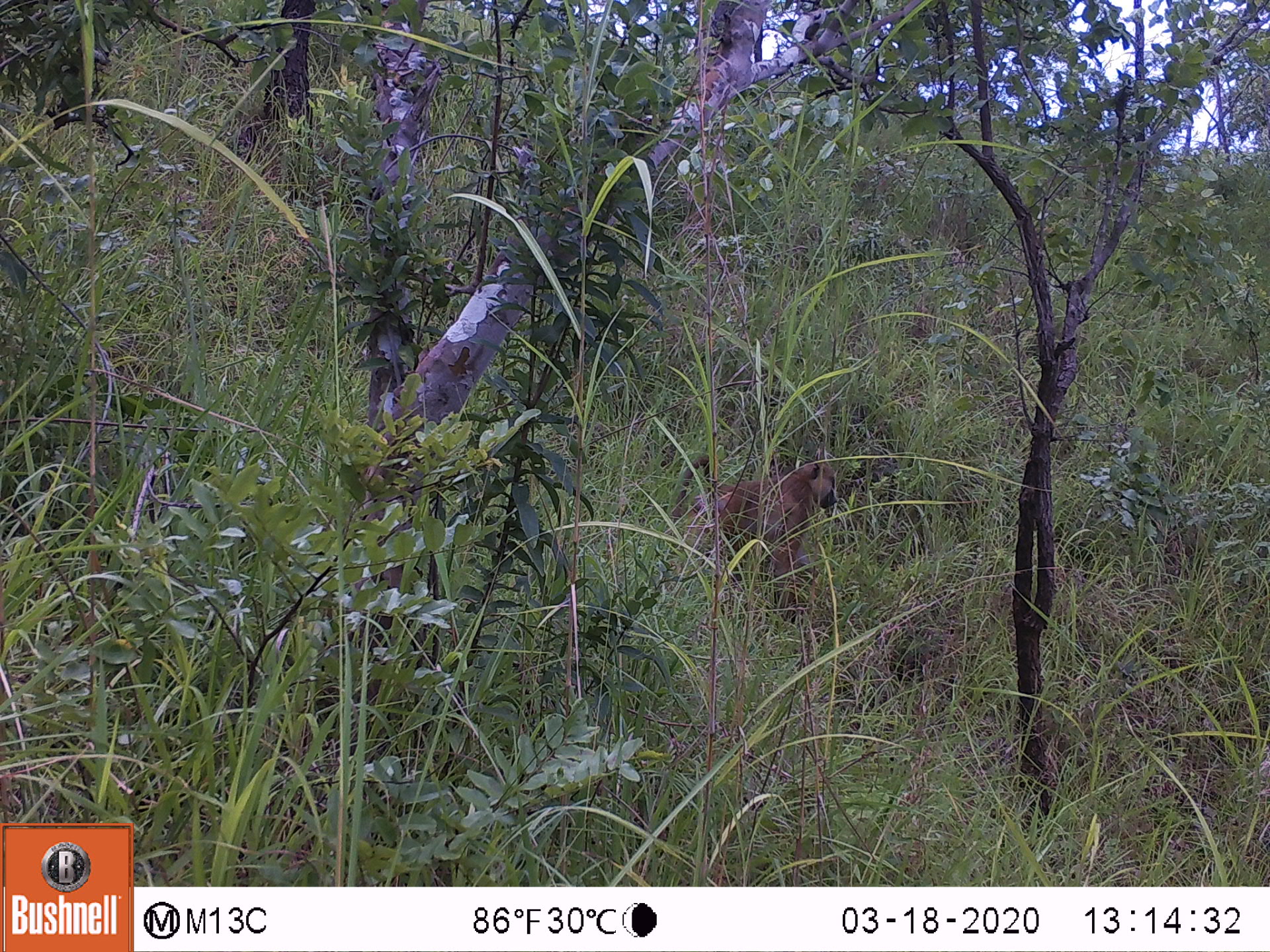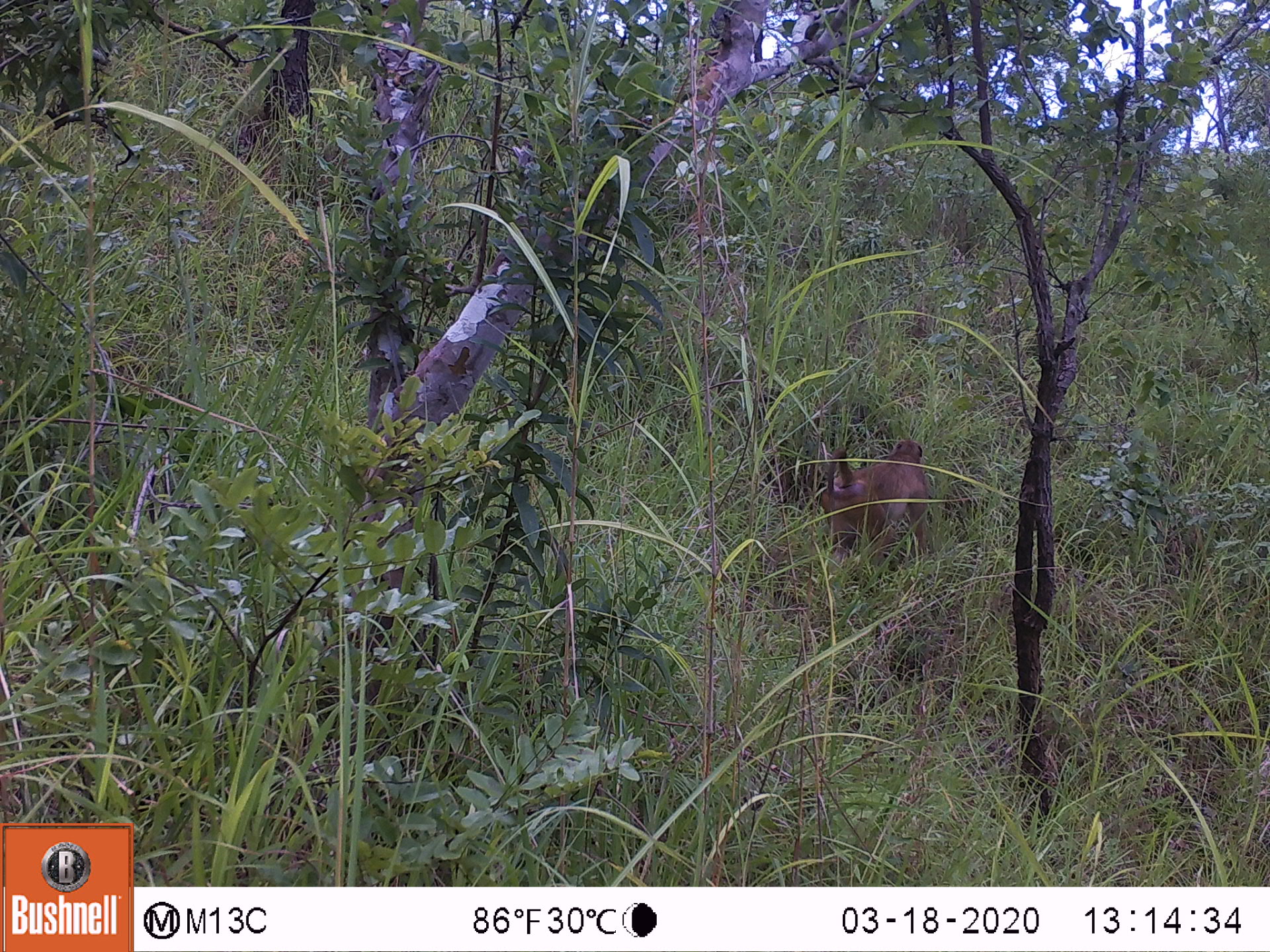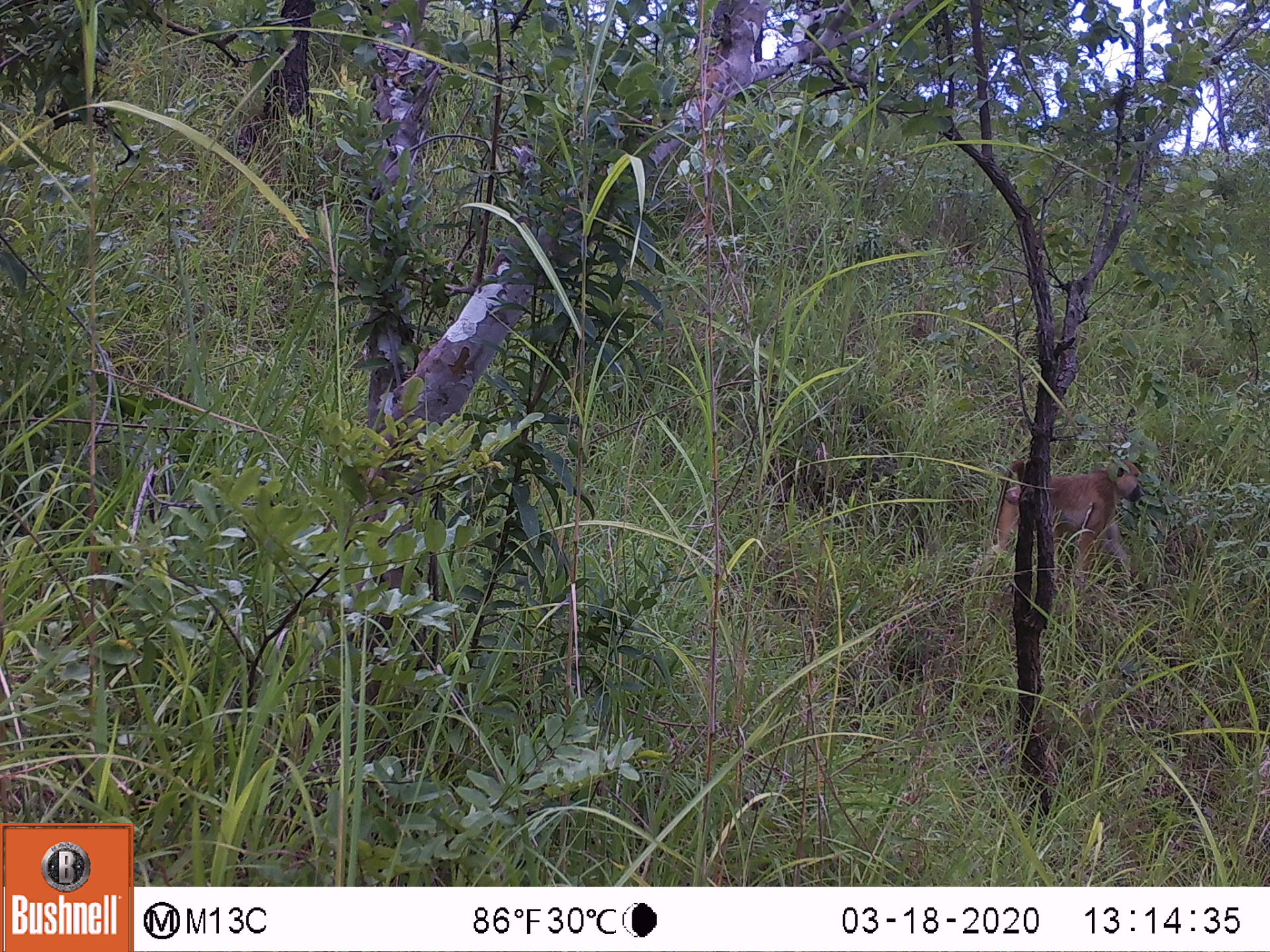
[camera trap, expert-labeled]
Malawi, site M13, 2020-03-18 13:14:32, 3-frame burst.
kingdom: Animalia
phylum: Chordata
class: Mammalia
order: Primates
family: Cercopithecidae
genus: Papio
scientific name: Papio cynocephalus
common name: yellow baboon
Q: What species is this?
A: Yellow baboon (Papio cynocephalus).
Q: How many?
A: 1.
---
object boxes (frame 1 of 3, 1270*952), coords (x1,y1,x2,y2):
yellow baboon: (675,449,838,612)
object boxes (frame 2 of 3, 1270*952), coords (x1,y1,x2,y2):
yellow baboon: (824,437,935,554)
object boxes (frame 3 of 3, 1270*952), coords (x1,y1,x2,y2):
yellow baboon: (990,460,1152,579)